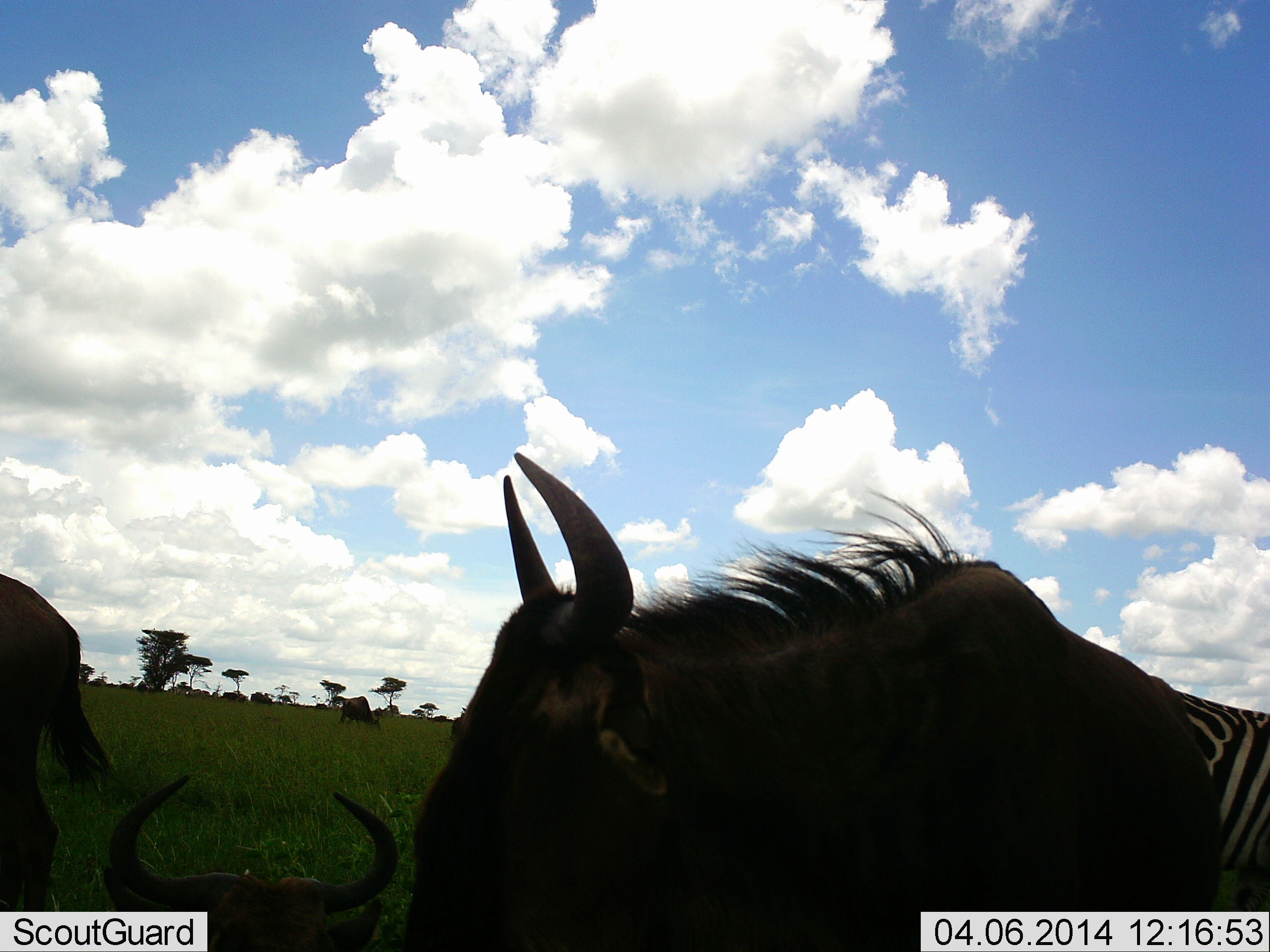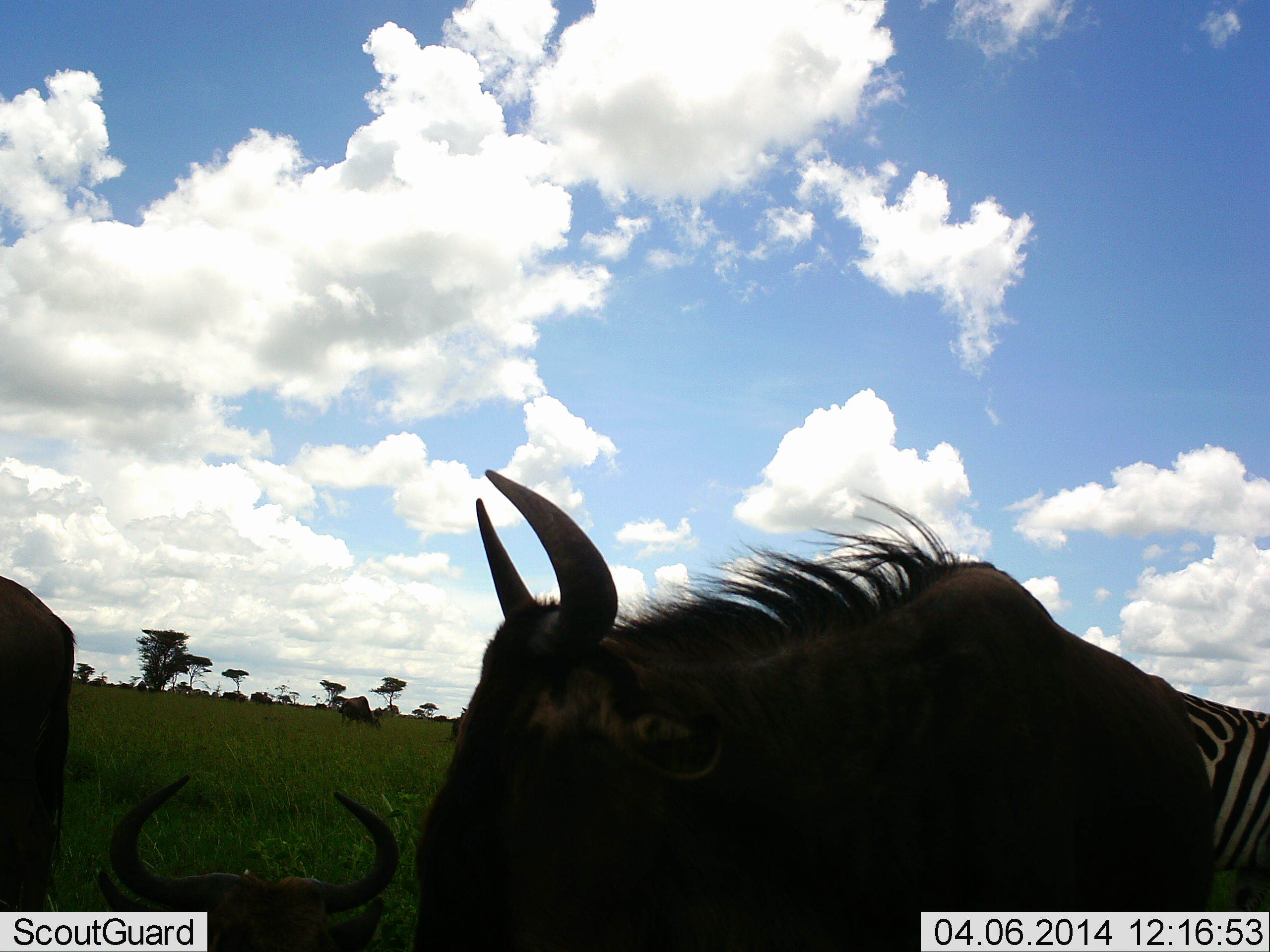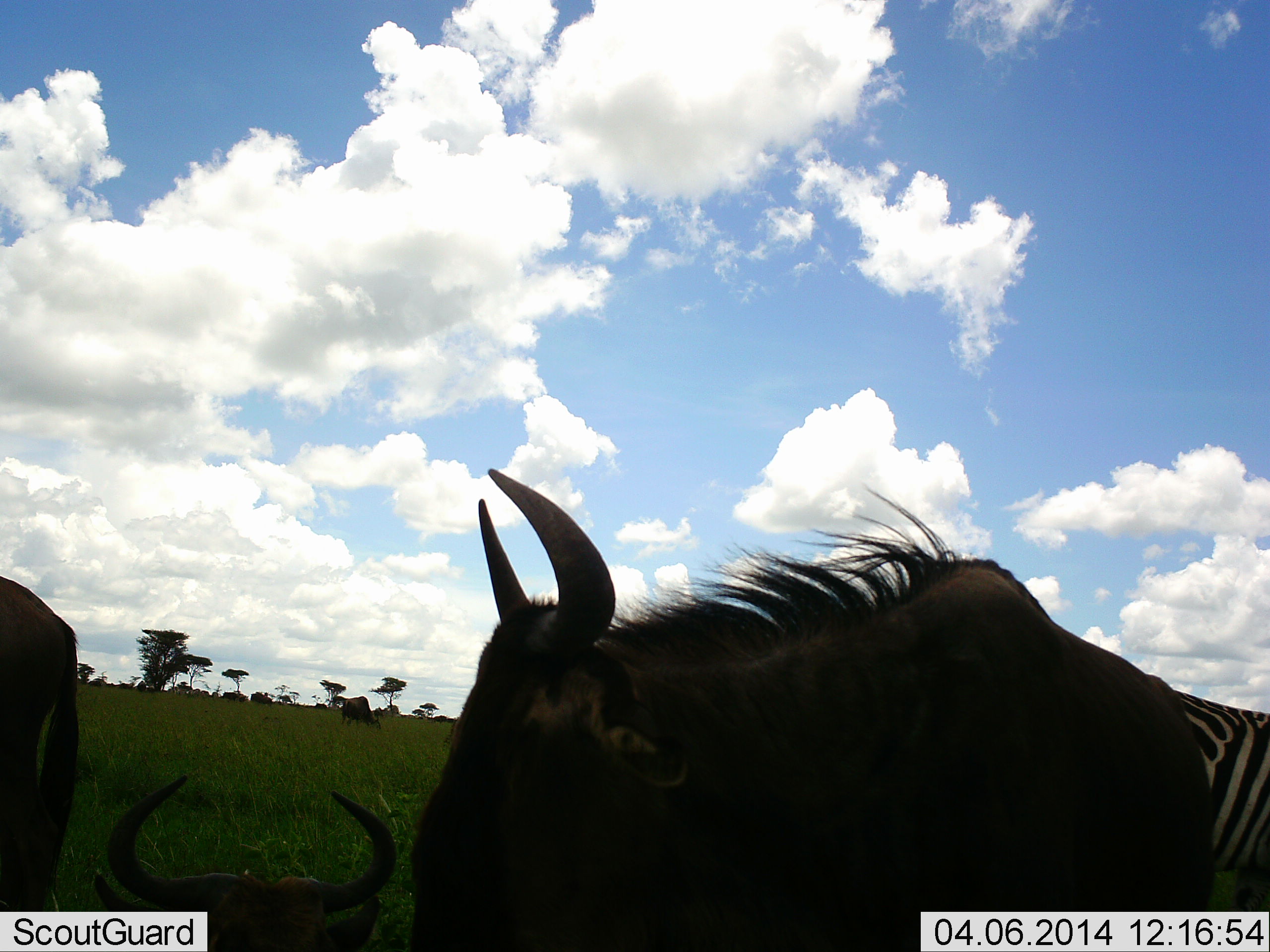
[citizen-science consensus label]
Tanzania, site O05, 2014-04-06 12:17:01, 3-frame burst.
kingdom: Animalia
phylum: Chordata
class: Mammalia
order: Artiodactyla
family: Bovidae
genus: Connochaetes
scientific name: Connochaetes taurinus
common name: blue wildebeest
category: wildebeest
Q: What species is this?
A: Wildebeest (blue wildebeest) (Connochaetes taurinus).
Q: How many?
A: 4.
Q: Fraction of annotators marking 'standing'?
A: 93%.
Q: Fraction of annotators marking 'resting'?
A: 33%.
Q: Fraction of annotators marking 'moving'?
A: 0%.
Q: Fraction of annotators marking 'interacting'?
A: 0%.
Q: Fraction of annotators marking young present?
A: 0%.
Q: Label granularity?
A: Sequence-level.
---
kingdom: Animalia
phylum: Chordata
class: Mammalia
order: Perissodactyla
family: Equidae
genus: Equus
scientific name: Equus quagga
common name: plains zebra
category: zebra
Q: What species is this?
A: Zebra (plains zebra) (Equus quagga).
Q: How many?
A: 1.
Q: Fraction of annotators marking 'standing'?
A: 91%.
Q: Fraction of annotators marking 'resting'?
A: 0%.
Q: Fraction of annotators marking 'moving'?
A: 0%.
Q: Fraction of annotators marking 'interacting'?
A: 9%.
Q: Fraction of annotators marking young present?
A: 0%.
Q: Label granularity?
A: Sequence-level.